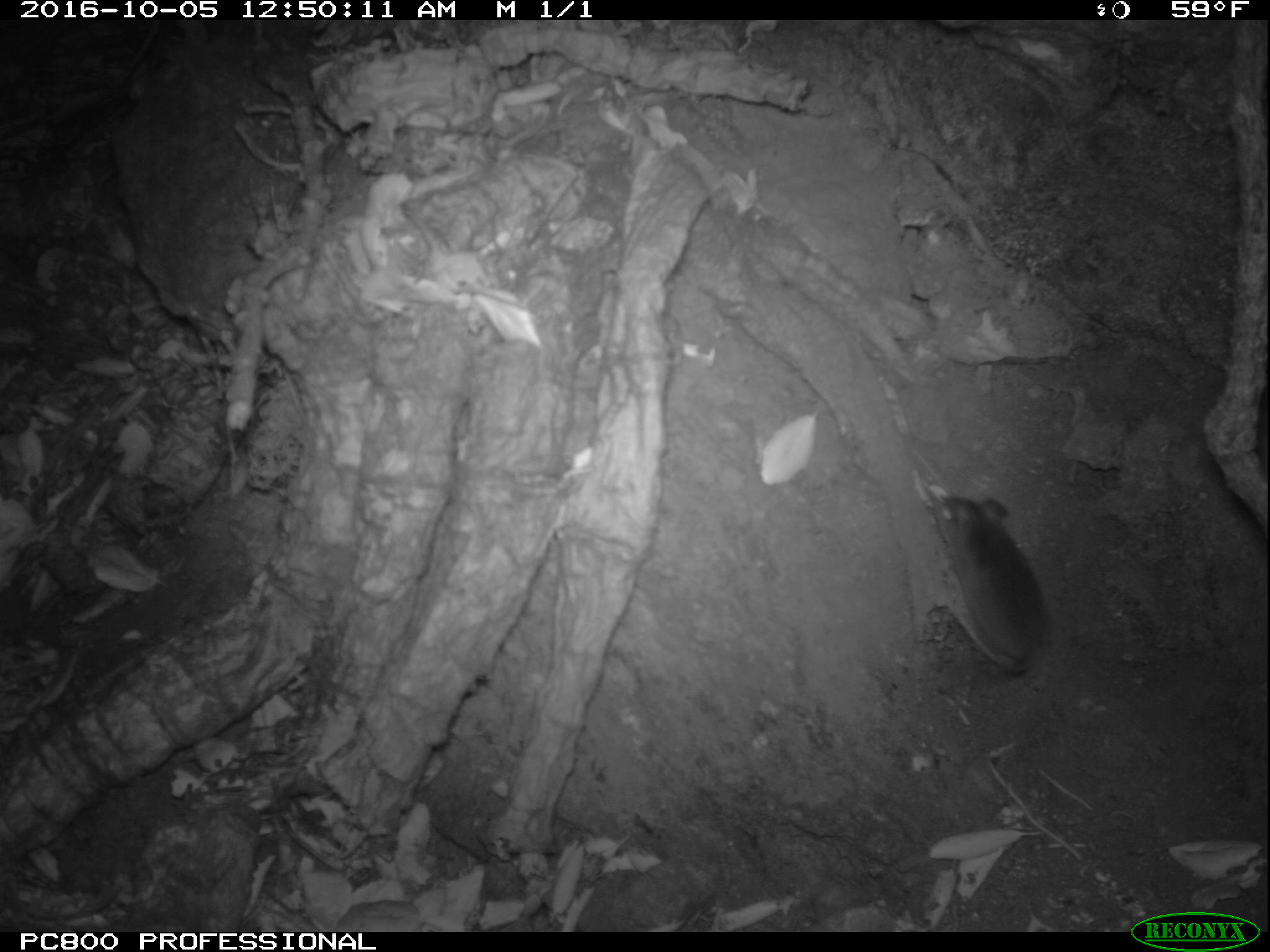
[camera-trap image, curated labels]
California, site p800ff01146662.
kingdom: Animalia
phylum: Chordata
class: Mammalia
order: Rodentia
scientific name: Rodentia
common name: rodent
Rodent (Rodentia).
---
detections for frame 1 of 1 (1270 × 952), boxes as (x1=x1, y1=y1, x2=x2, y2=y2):
rodent: (x1=926, y1=488, x2=1054, y2=679)